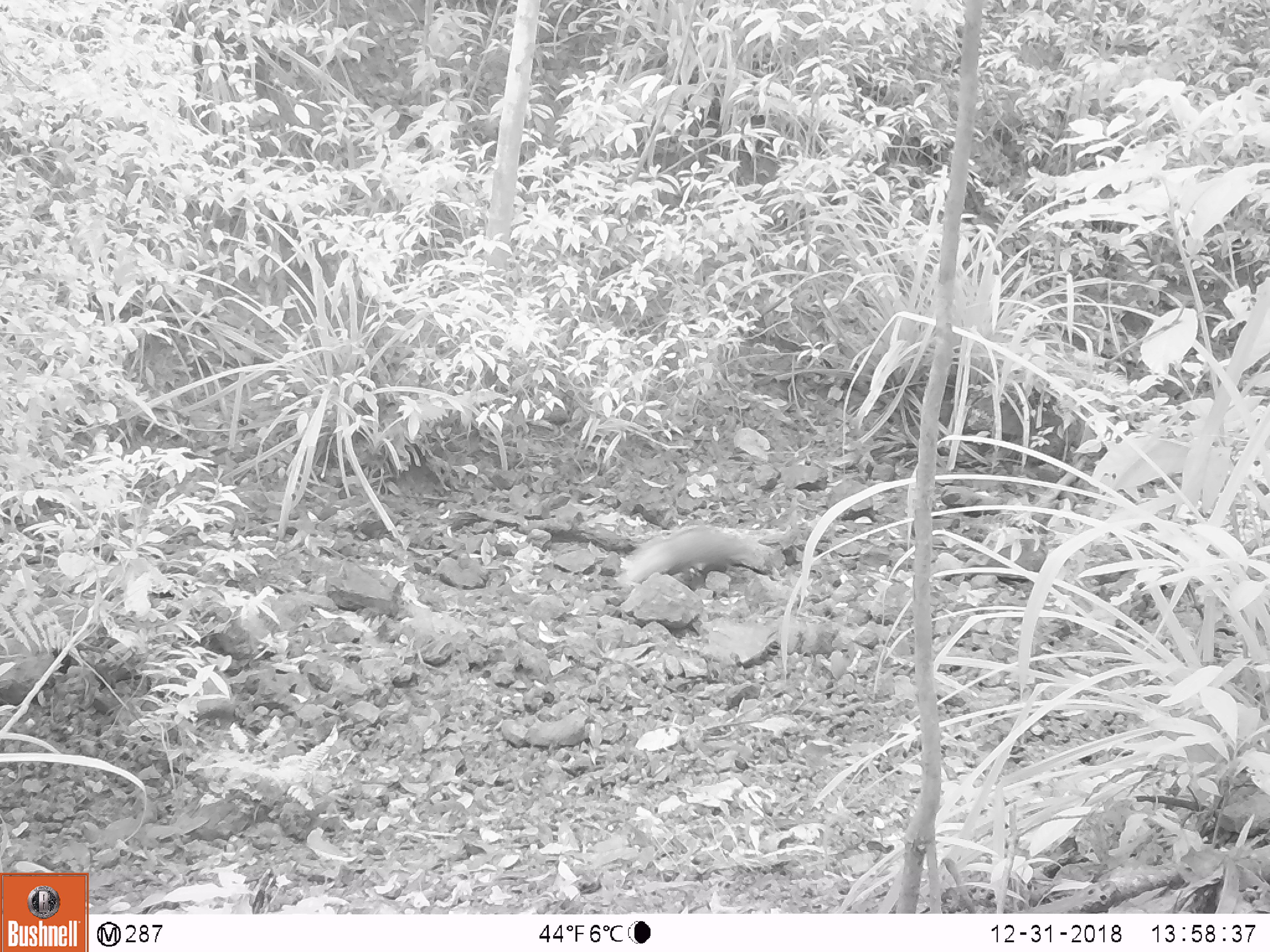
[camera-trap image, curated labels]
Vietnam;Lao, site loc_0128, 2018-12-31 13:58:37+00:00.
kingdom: Animalia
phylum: Chordata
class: Mammalia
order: Carnivora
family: Herpestidae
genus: Urva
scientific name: Urva urva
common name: crab-eating mongoose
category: crab eating mongoose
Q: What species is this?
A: Crab eating mongoose (crab-eating mongoose) (Urva urva).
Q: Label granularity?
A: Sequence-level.